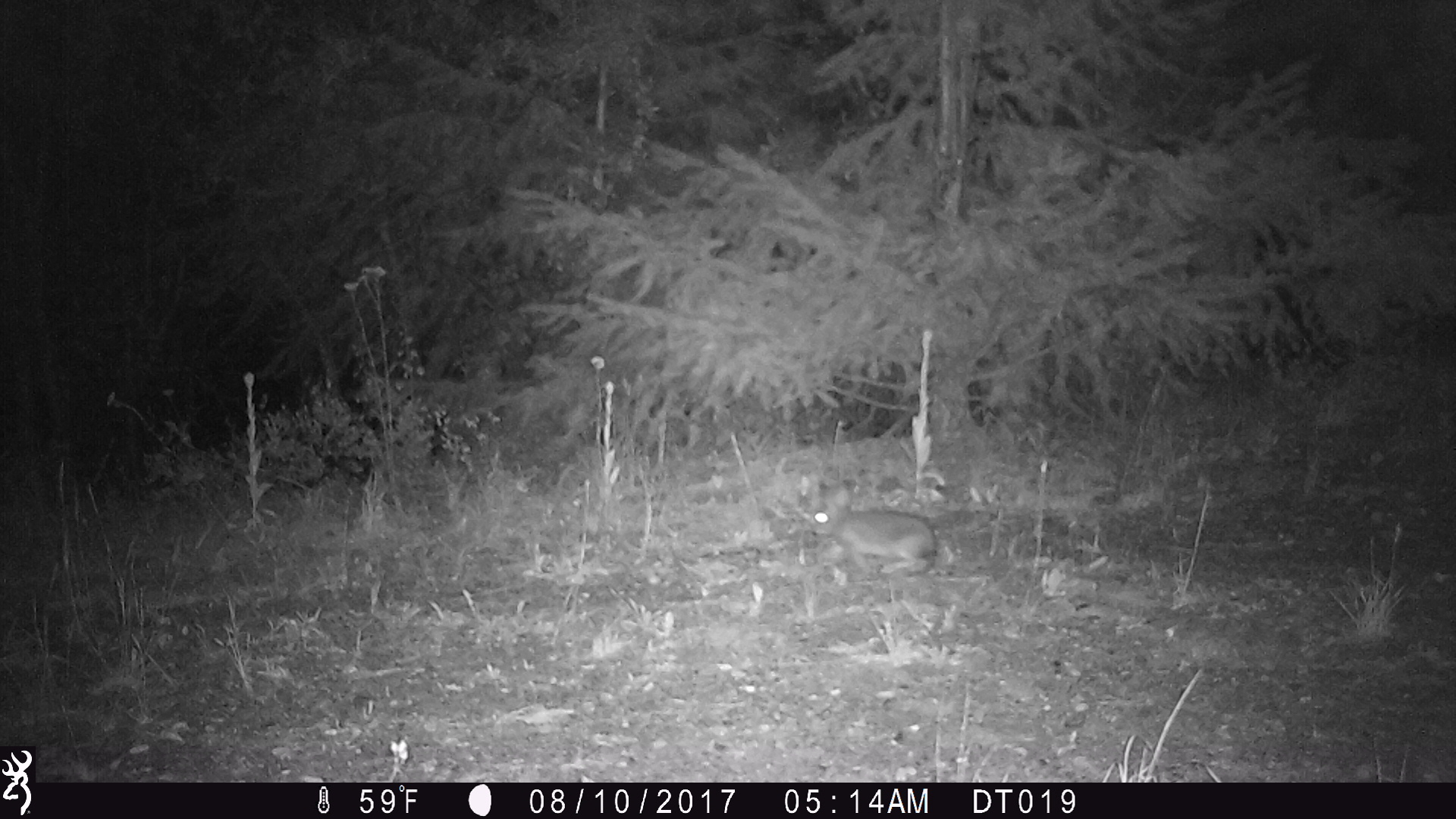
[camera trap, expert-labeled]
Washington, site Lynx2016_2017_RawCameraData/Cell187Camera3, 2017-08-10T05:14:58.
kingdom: Animalia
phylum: Chordata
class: Mammalia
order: Lagomorpha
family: Leporidae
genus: Lepus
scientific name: Lepus americanus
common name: snowshoe hare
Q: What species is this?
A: Lepus americanus (snowshoe hare).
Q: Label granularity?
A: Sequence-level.